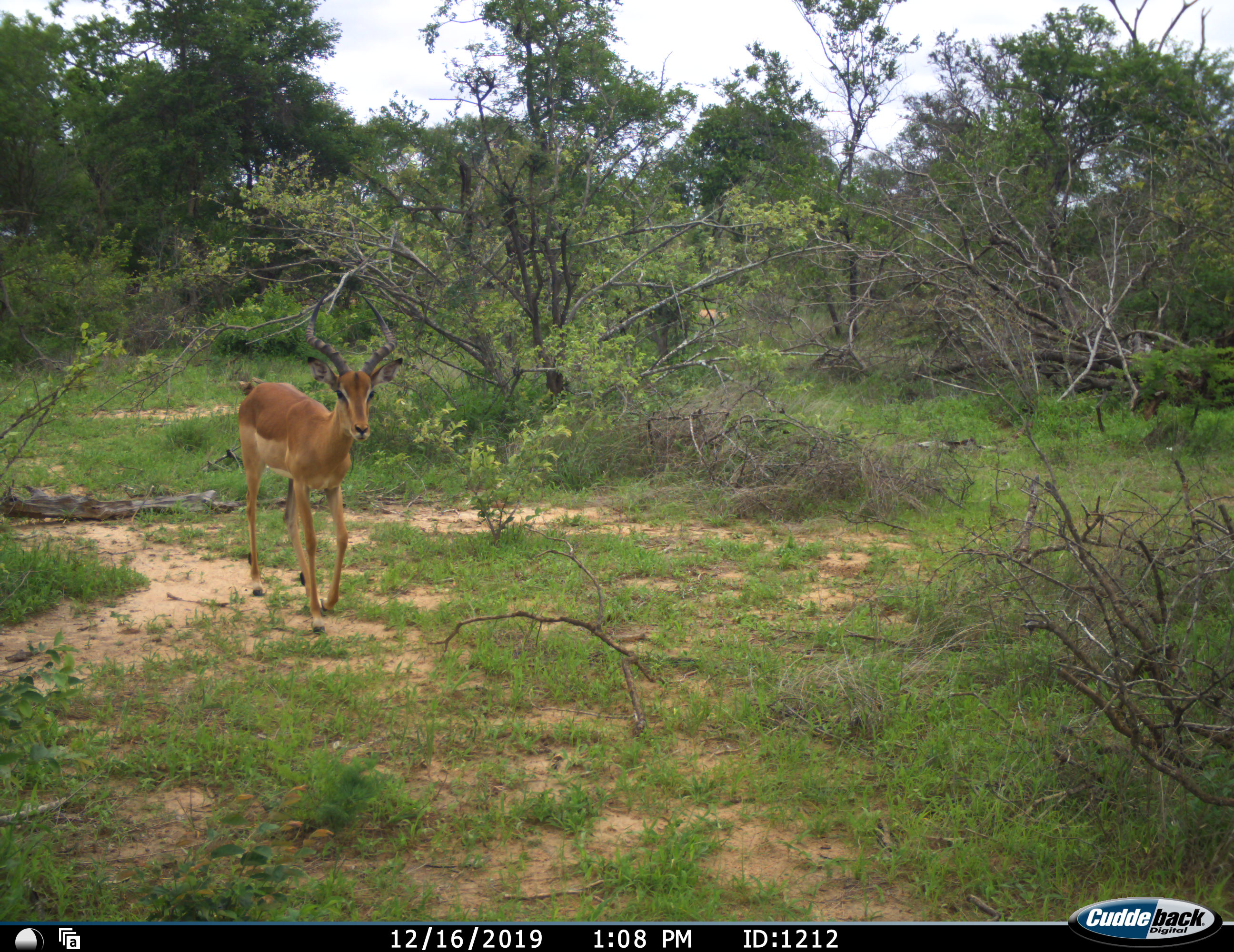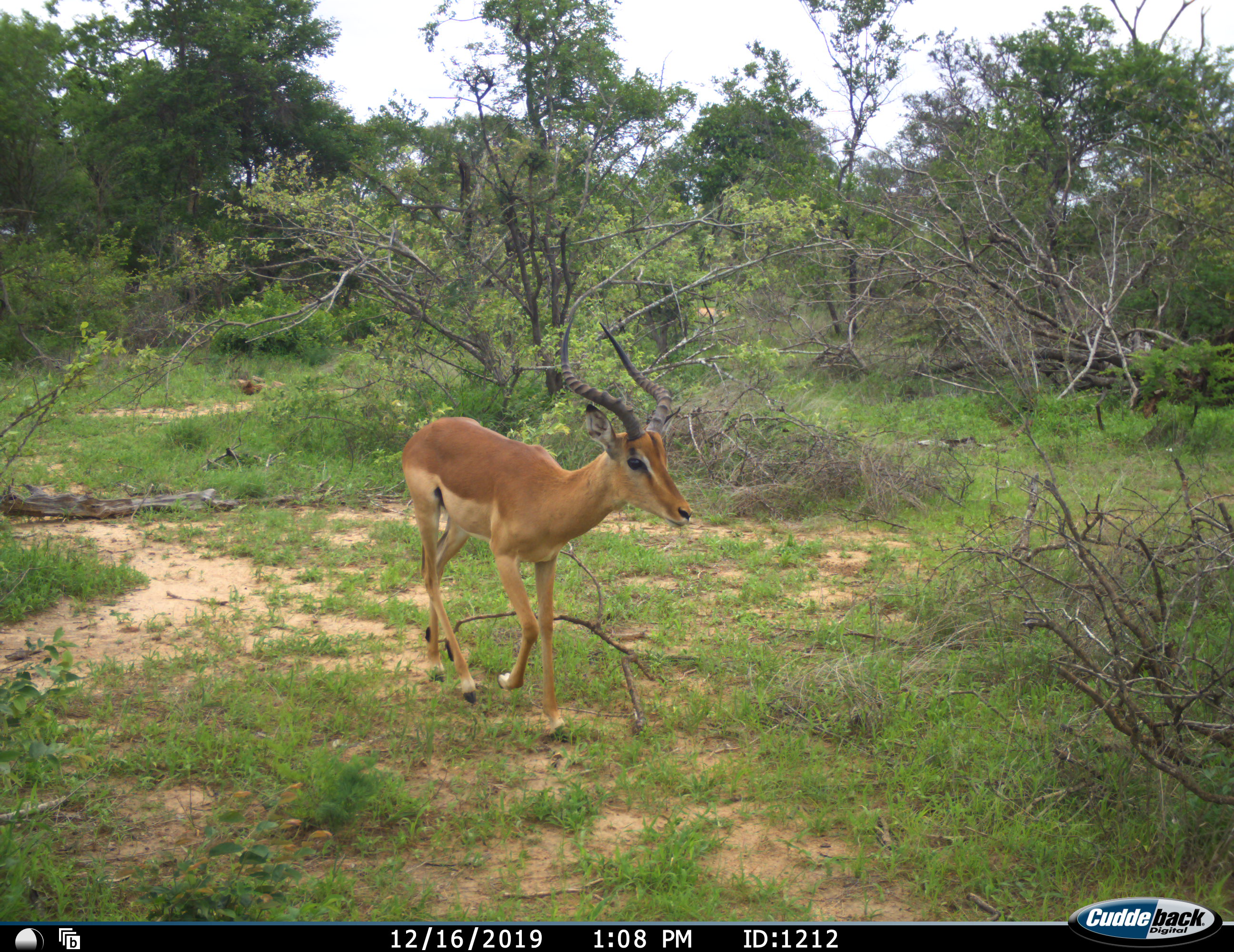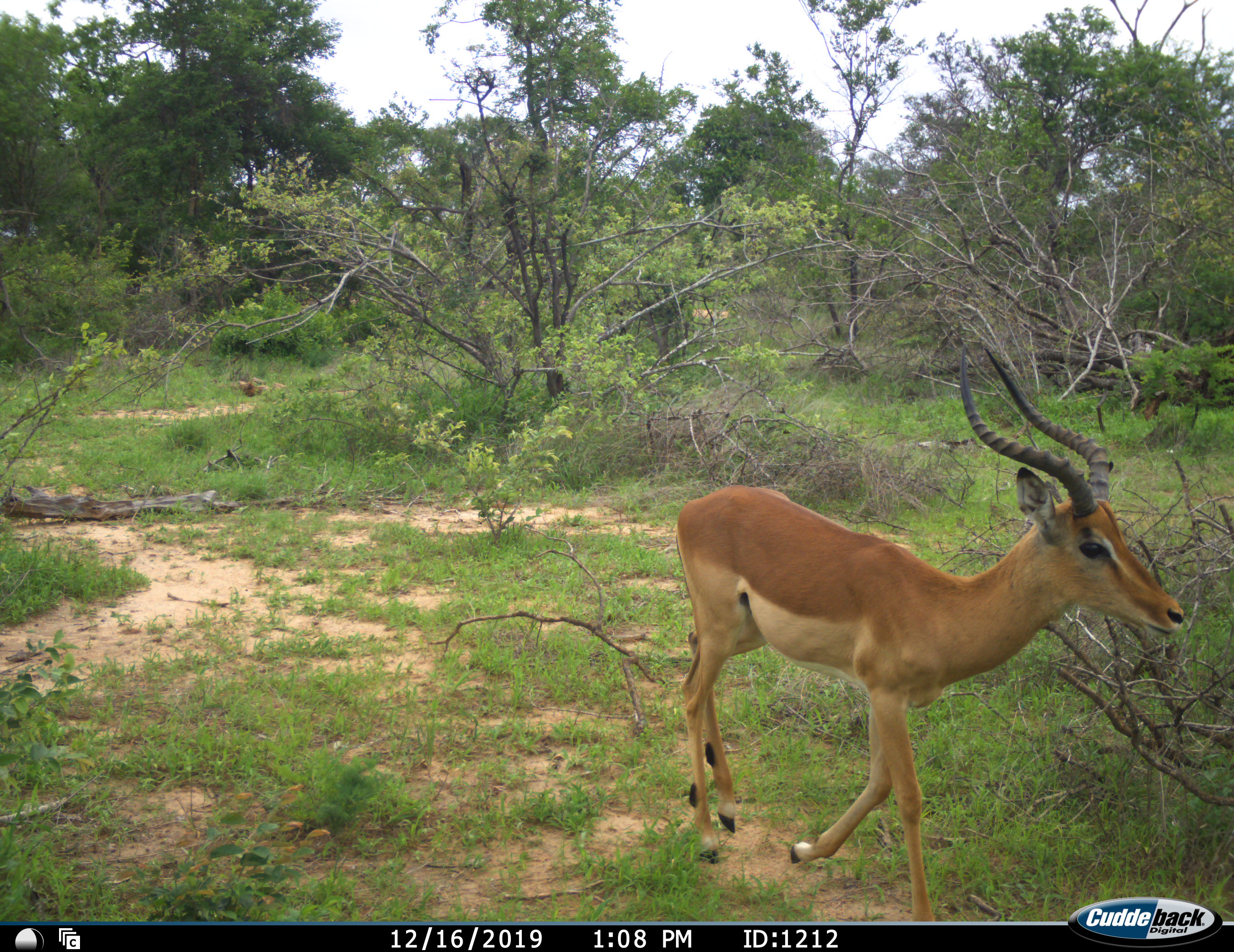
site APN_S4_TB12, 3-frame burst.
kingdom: Animalia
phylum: Chordata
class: Mammalia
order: Artiodactyla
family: Bovidae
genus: Aepyceros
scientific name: Aepyceros melampus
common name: impala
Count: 1.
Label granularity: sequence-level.